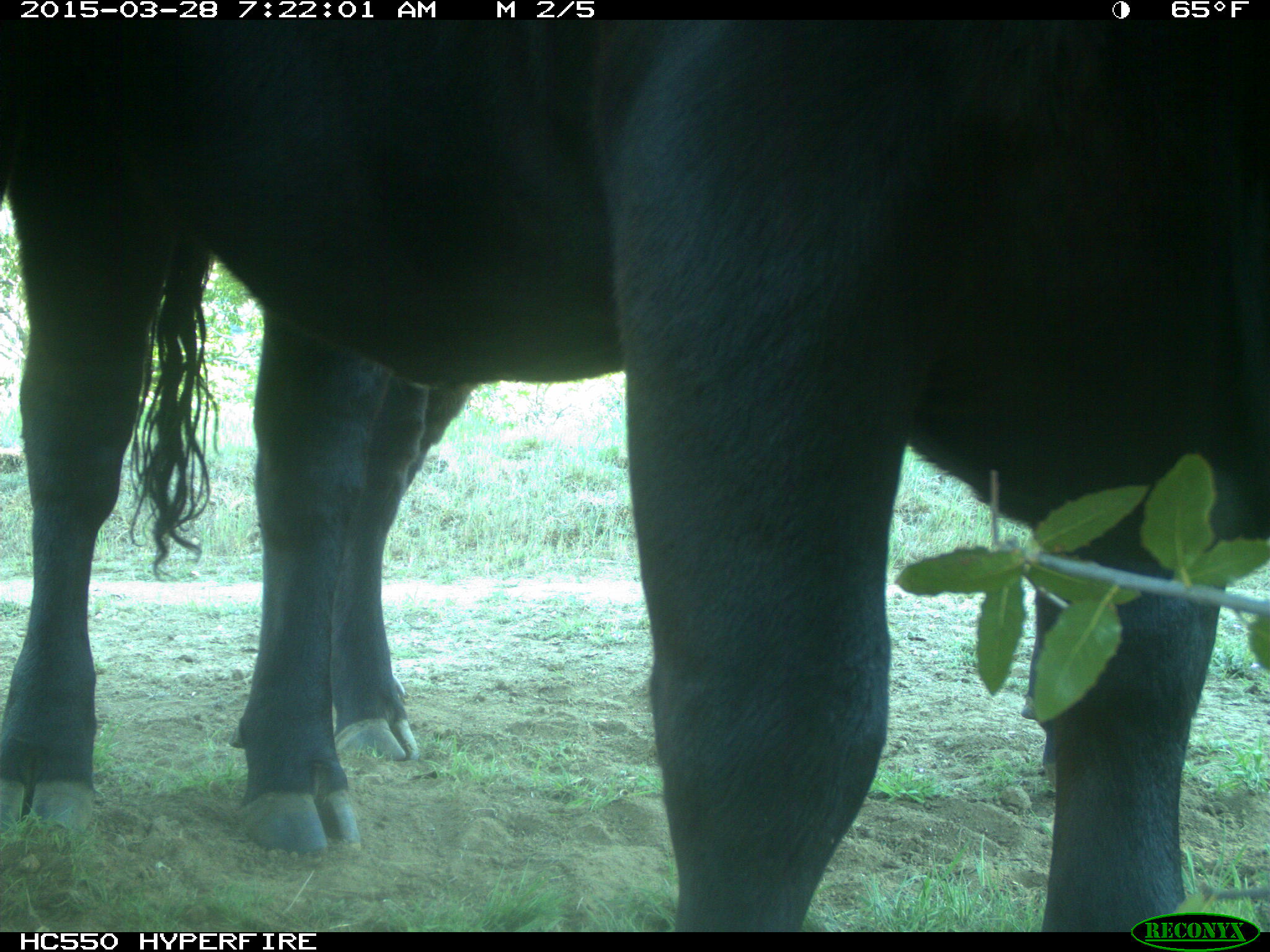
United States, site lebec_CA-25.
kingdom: Animalia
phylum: Chordata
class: Mammalia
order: Artiodactyla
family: Bovidae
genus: Bos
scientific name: Bos taurus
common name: domestic cow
Bos taurus (domestic cow).